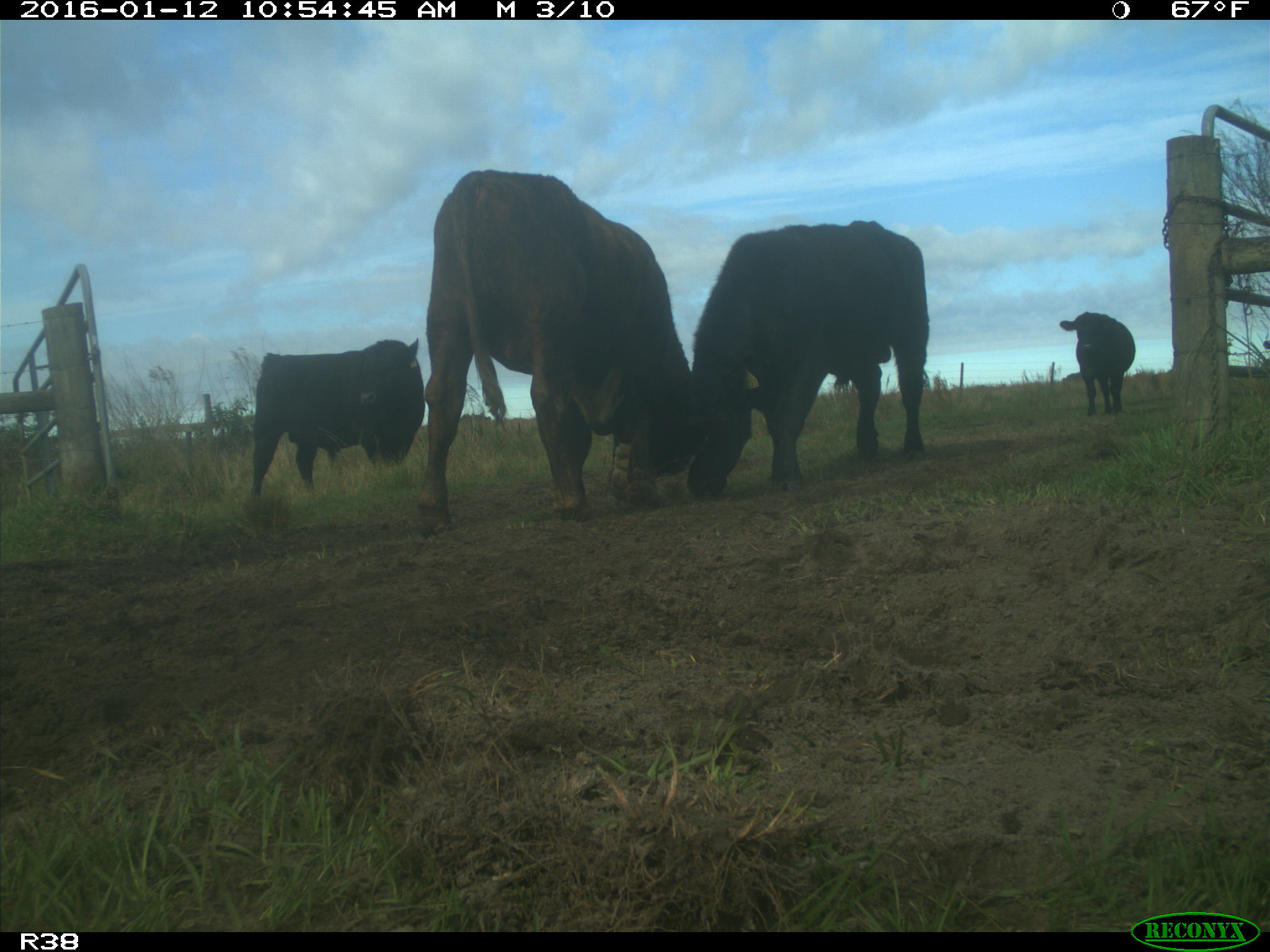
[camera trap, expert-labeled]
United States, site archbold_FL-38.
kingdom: Animalia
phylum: Chordata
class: Mammalia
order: Artiodactyla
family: Bovidae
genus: Bos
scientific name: Bos taurus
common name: domestic cow